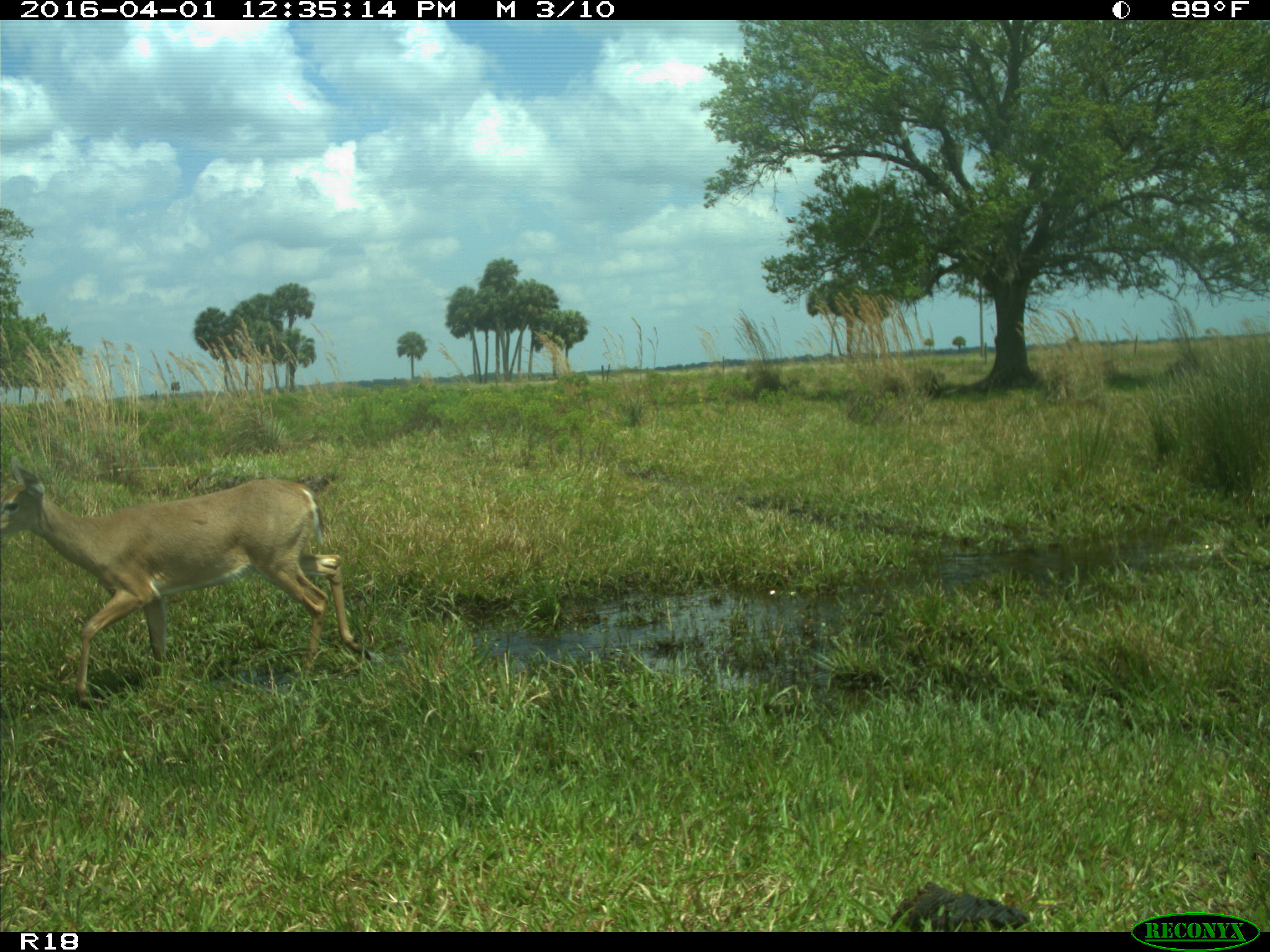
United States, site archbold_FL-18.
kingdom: Animalia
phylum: Chordata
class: Mammalia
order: Artiodactyla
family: Cervidae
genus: Odocoileus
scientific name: Odocoileus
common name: deer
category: unidentified deer